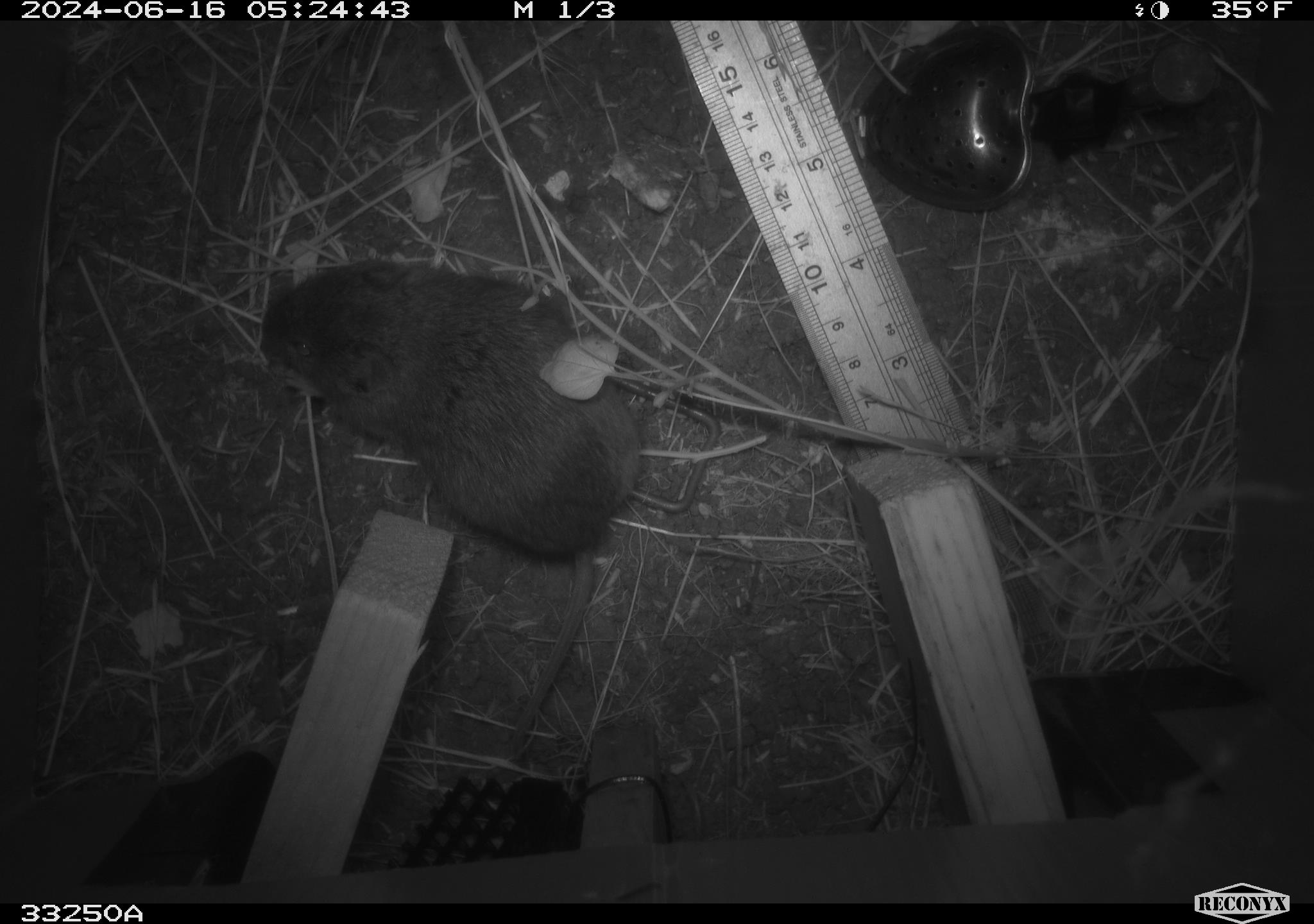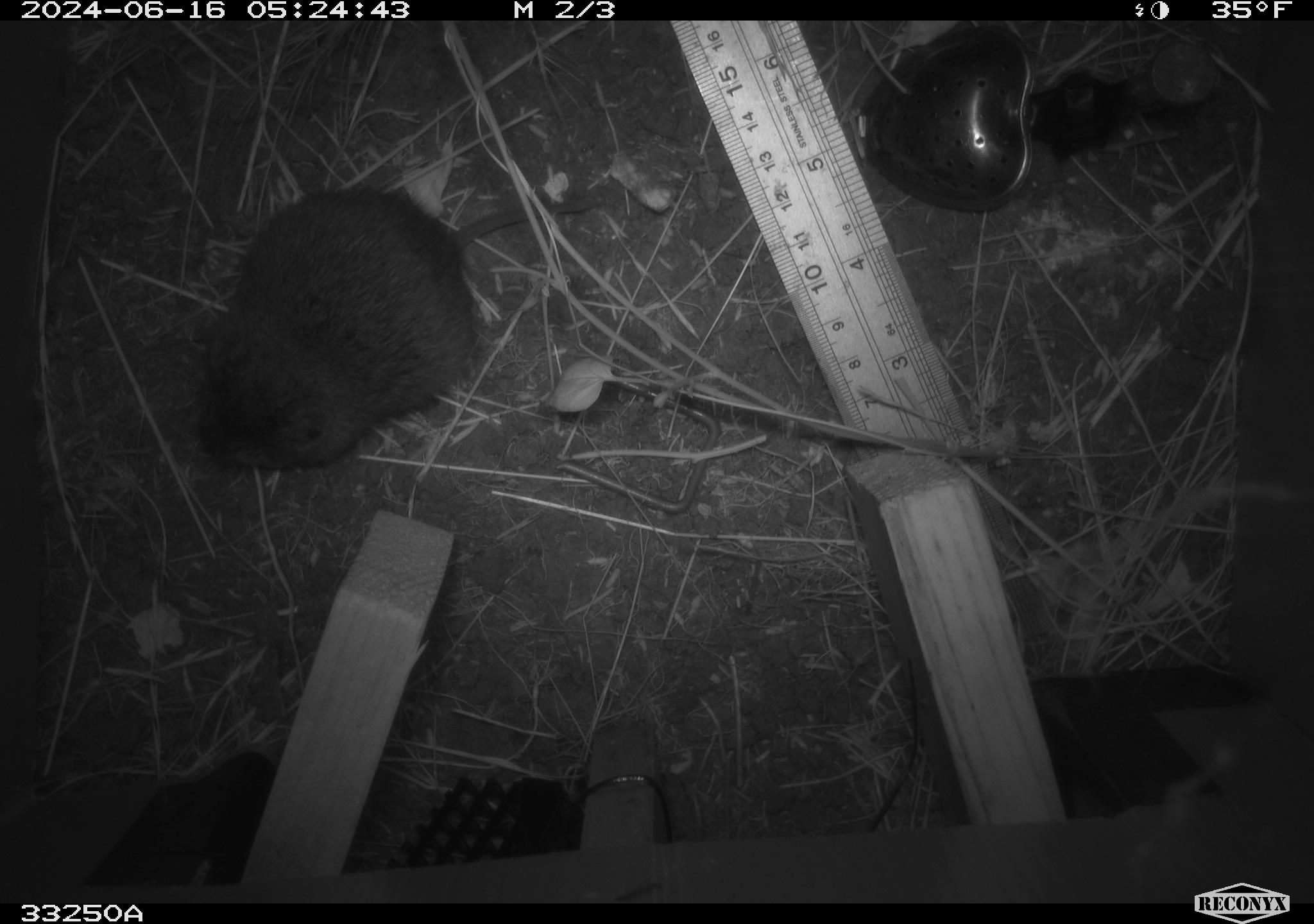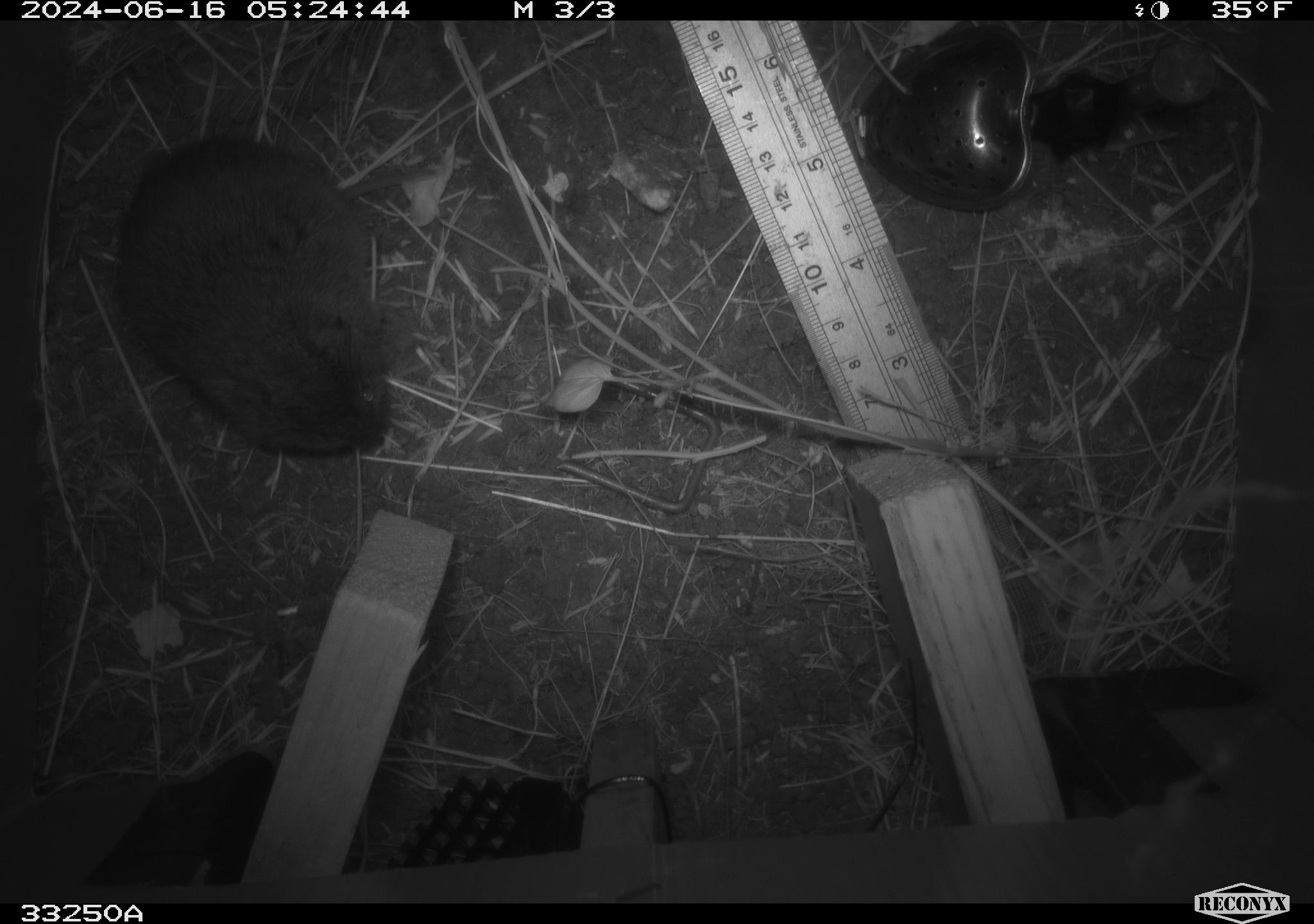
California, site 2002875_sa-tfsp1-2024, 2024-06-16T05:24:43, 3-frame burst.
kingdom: Animalia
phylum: Chordata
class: Mammalia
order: Rodentia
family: Cricetidae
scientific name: Arvicolinae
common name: voles, lemmings, and muskrats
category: arvicolinae subfamily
Arvicolinae subfamily (voles, lemmings, and muskrats) (Arvicolinae).